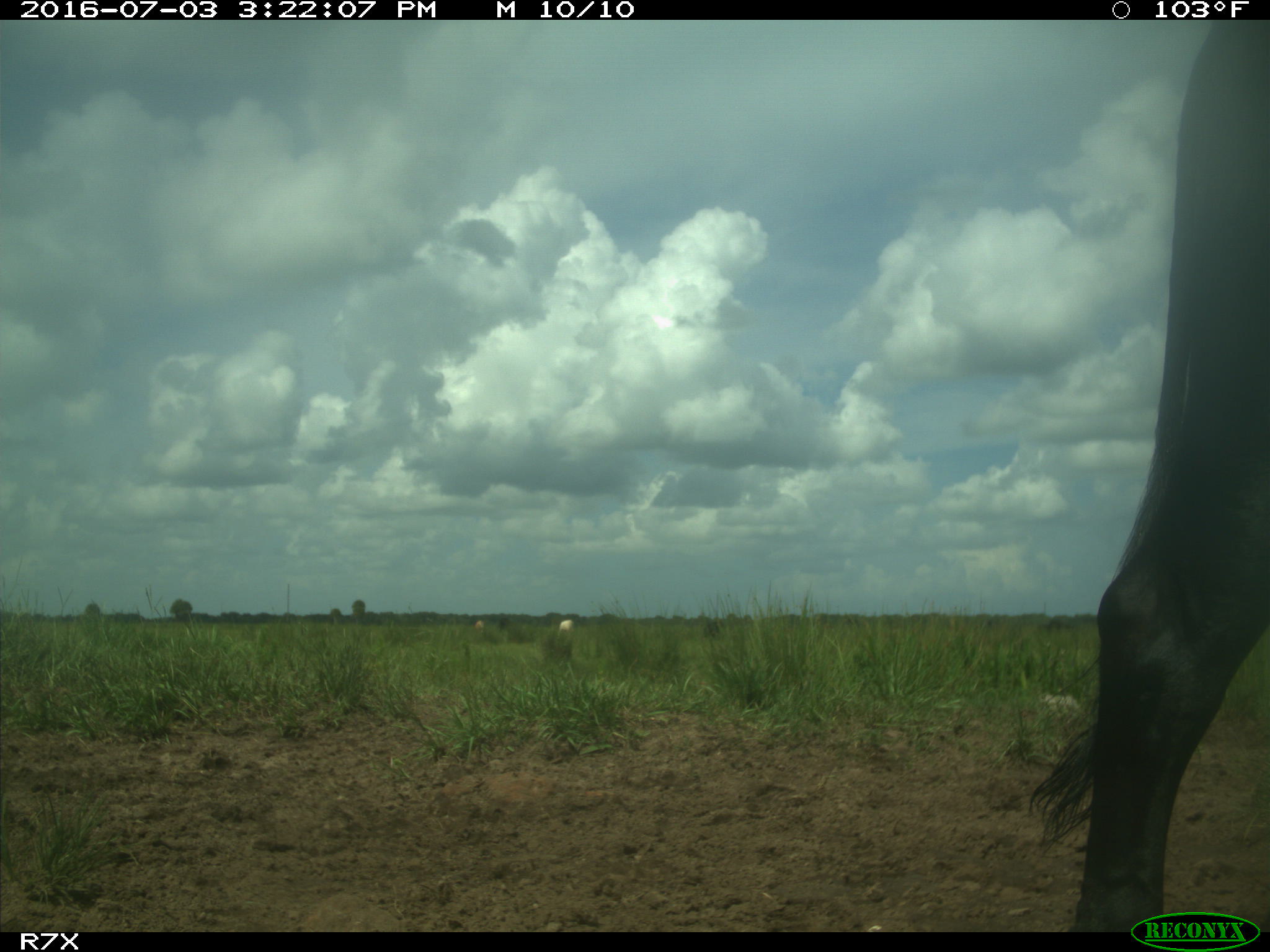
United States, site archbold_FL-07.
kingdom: Animalia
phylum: Chordata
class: Mammalia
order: Artiodactyla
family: Bovidae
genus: Bos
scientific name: Bos taurus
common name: domestic cow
Bos taurus (domestic cow).